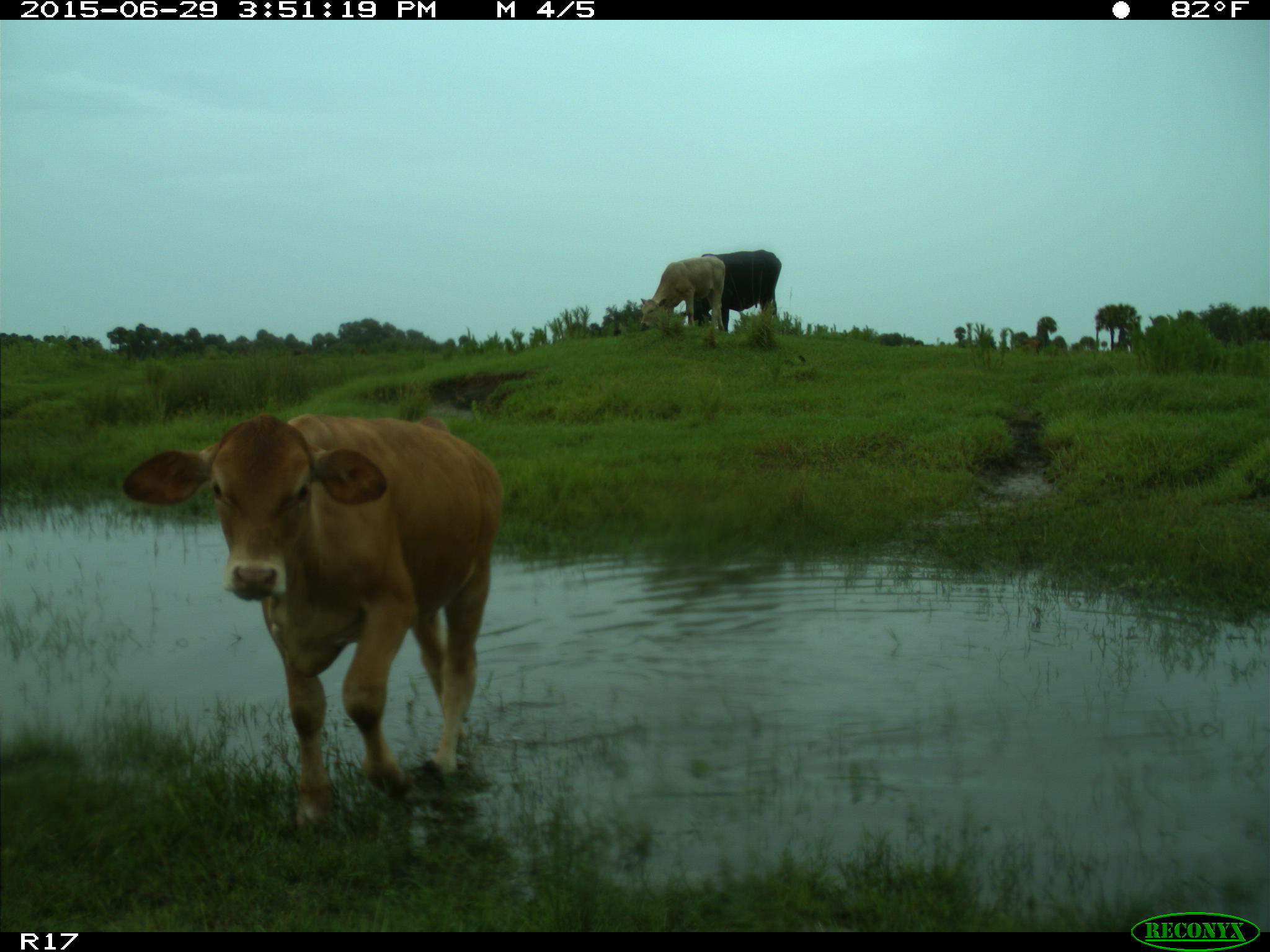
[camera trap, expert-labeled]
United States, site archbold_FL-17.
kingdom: Animalia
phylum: Chordata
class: Mammalia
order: Artiodactyla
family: Bovidae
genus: Bos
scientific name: Bos taurus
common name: domestic cow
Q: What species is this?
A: Bos taurus (domestic cow).